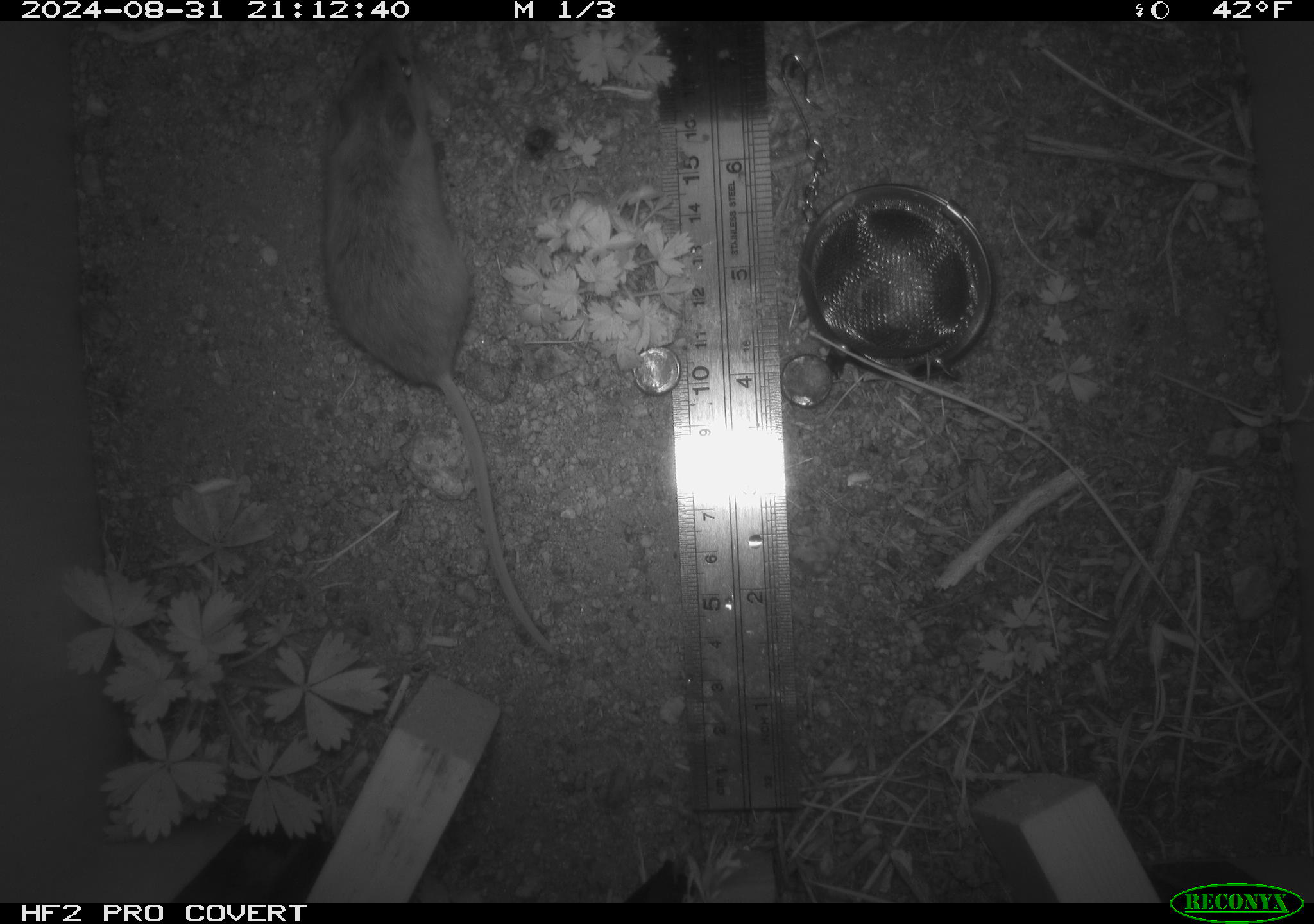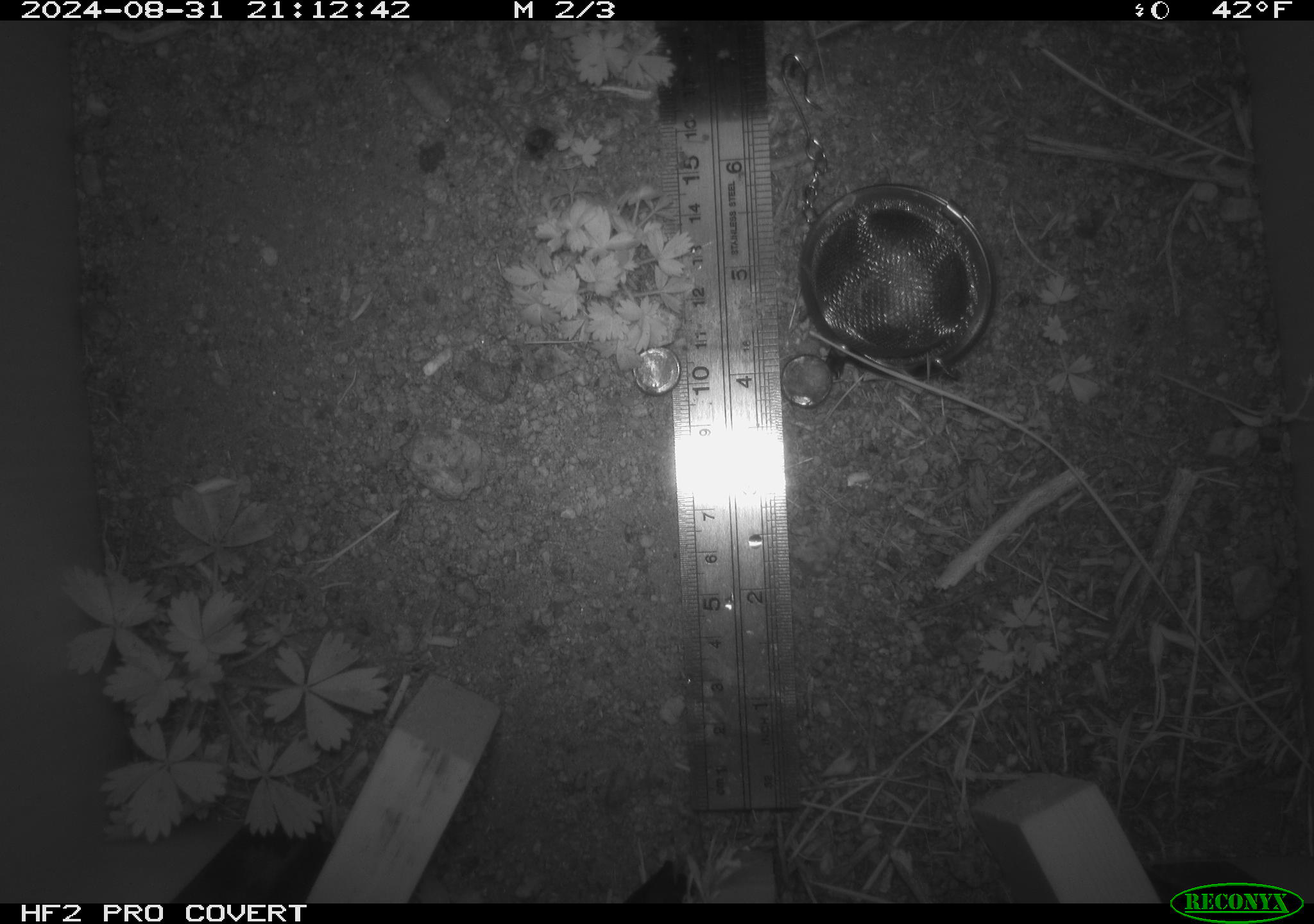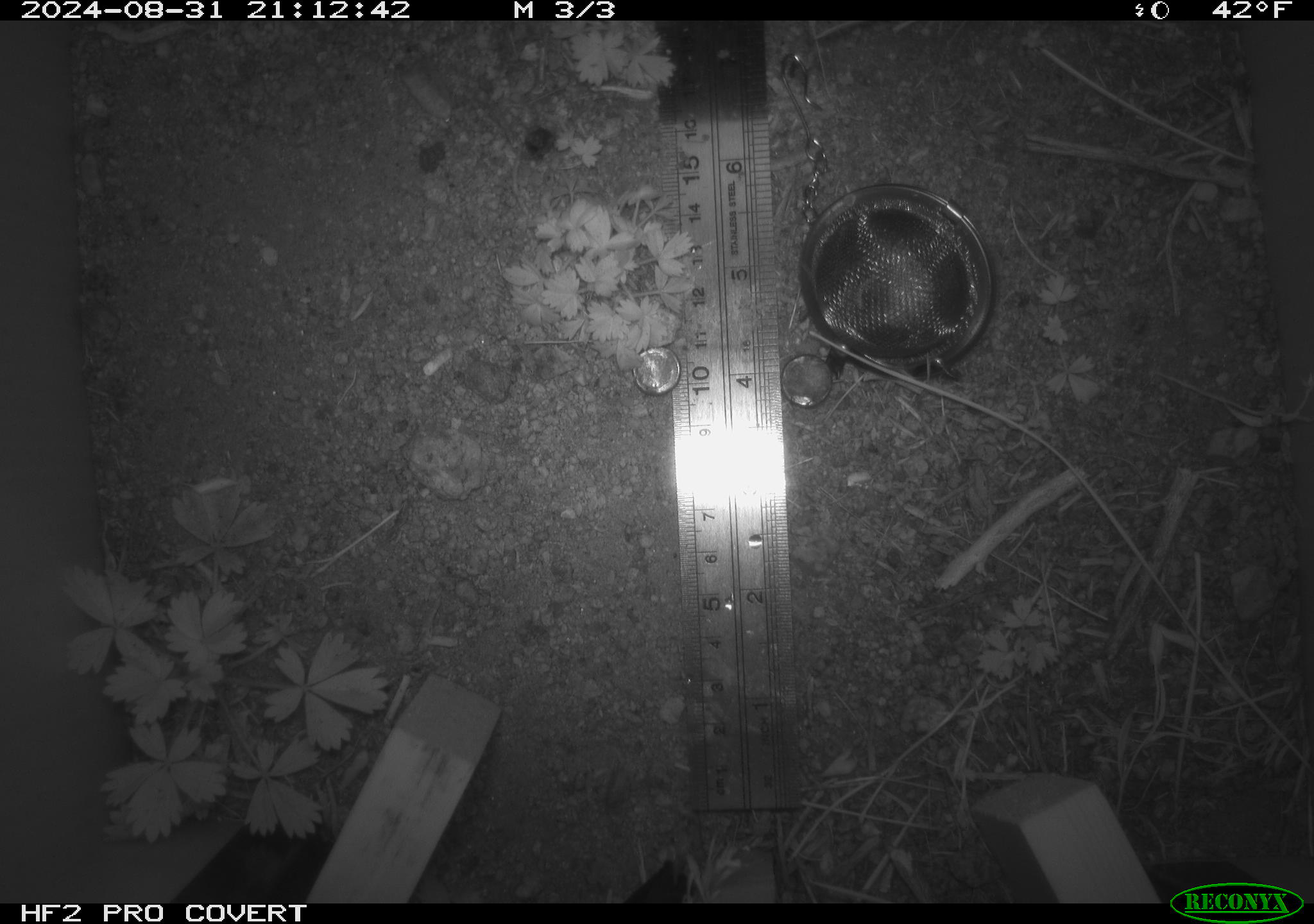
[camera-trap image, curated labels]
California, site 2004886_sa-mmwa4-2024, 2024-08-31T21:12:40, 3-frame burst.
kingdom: Animalia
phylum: Chordata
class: Mammalia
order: Rodentia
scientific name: Rodentia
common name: mouse species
Mouse species (Rodentia).